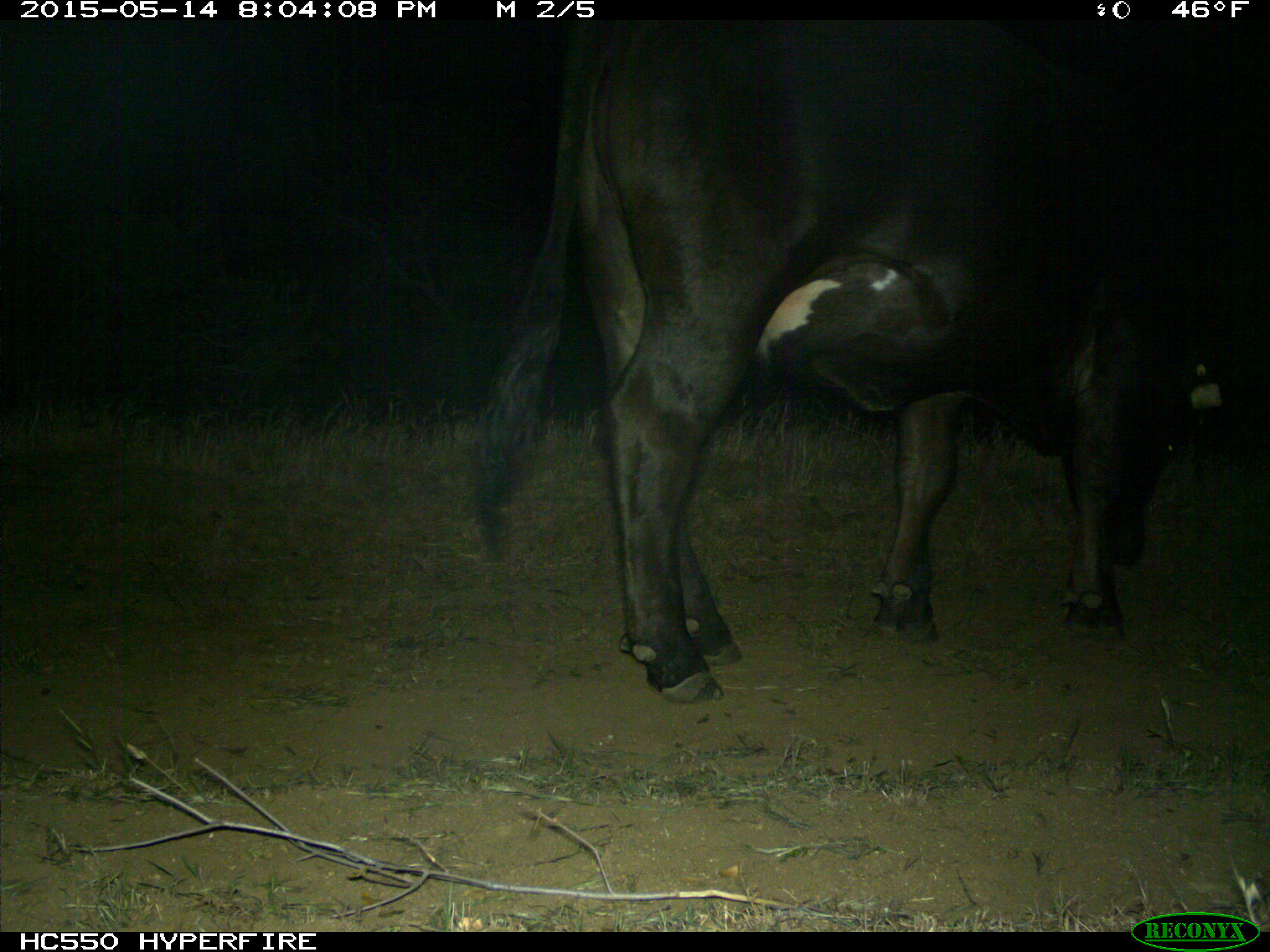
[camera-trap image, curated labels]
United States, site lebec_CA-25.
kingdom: Animalia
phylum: Chordata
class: Mammalia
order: Artiodactyla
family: Bovidae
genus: Bos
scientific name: Bos taurus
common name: domestic cow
Bos taurus (domestic cow).